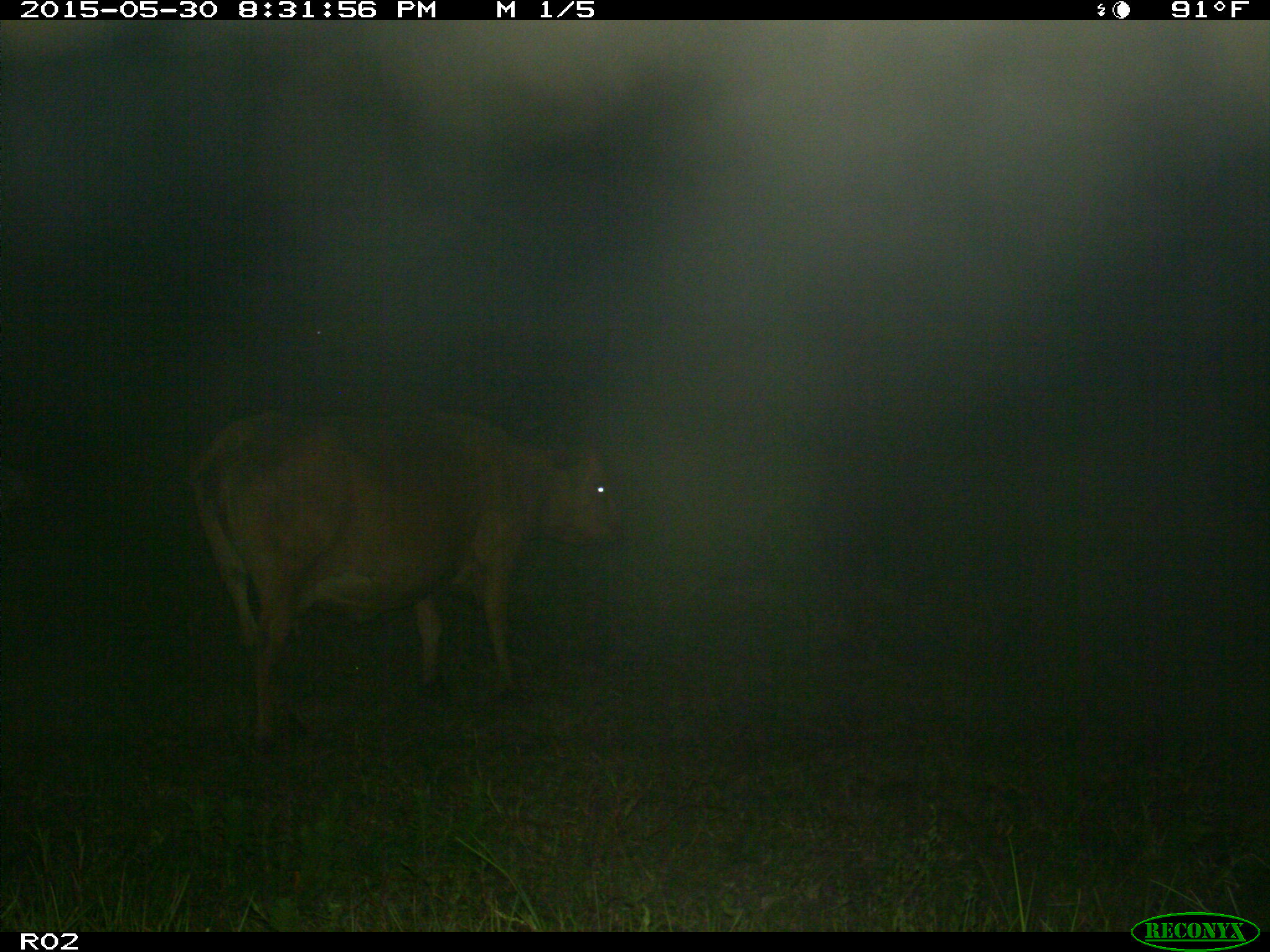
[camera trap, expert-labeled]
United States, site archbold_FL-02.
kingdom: Animalia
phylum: Chordata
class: Mammalia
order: Artiodactyla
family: Bovidae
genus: Bos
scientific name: Bos taurus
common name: domestic cow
Bos taurus (domestic cow).